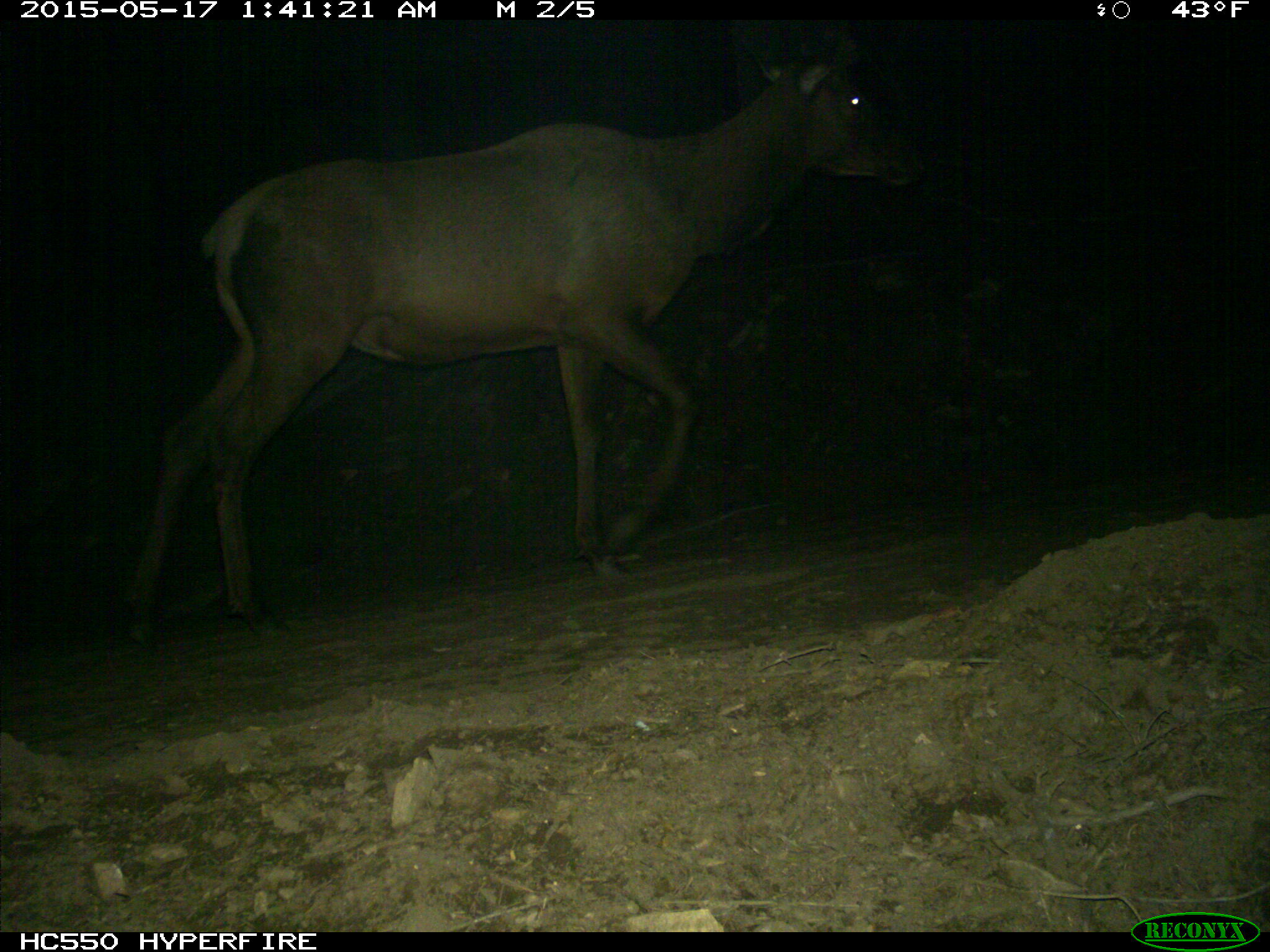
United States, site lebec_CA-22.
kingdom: Animalia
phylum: Chordata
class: Mammalia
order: Artiodactyla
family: Cervidae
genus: Cervus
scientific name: Cervus canadensis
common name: elk